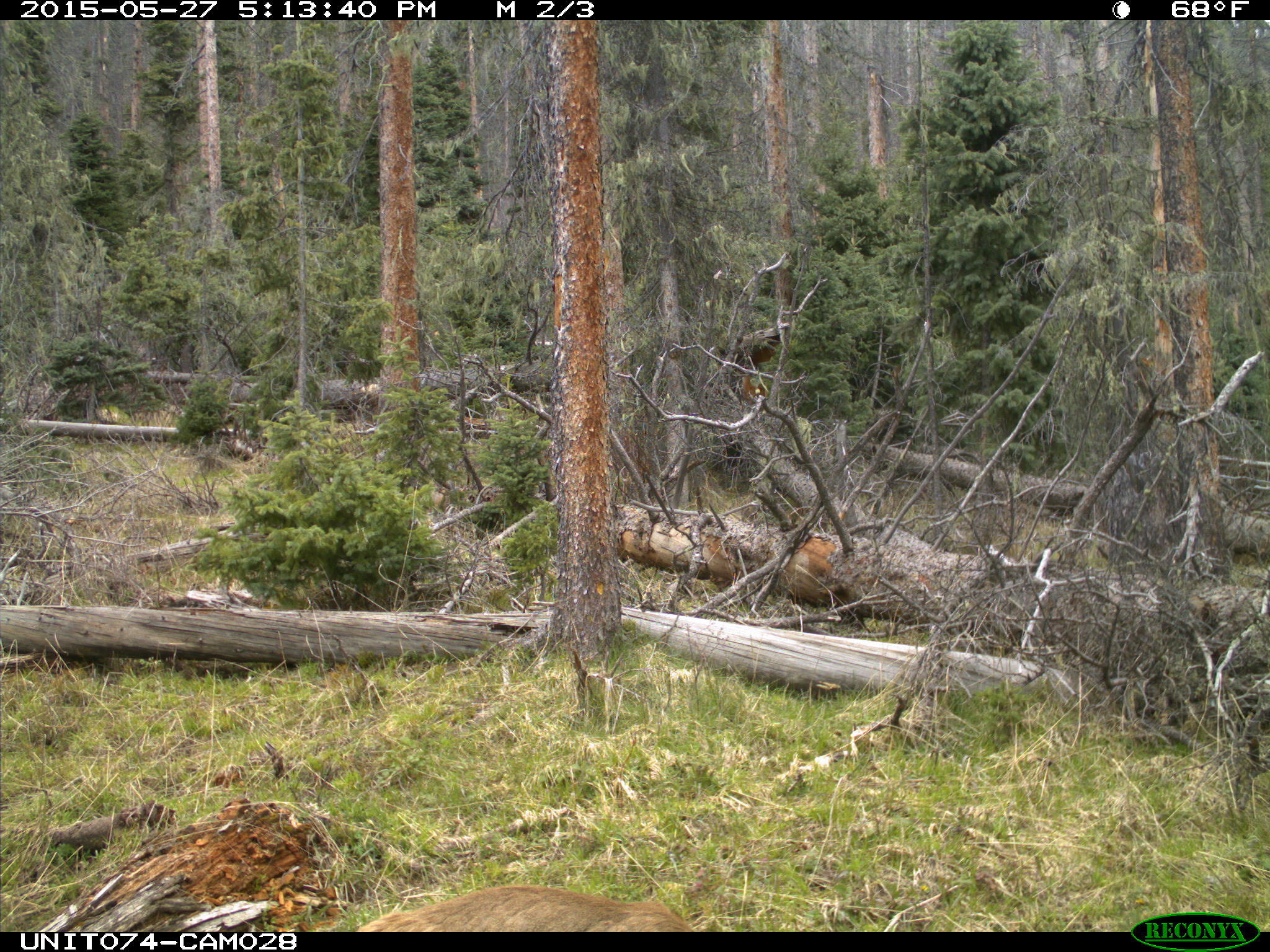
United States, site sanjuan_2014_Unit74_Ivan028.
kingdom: Animalia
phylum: Chordata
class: Mammalia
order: Artiodactyla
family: Cervidae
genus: Odocoileus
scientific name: Odocoileus hemionus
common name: mule deer